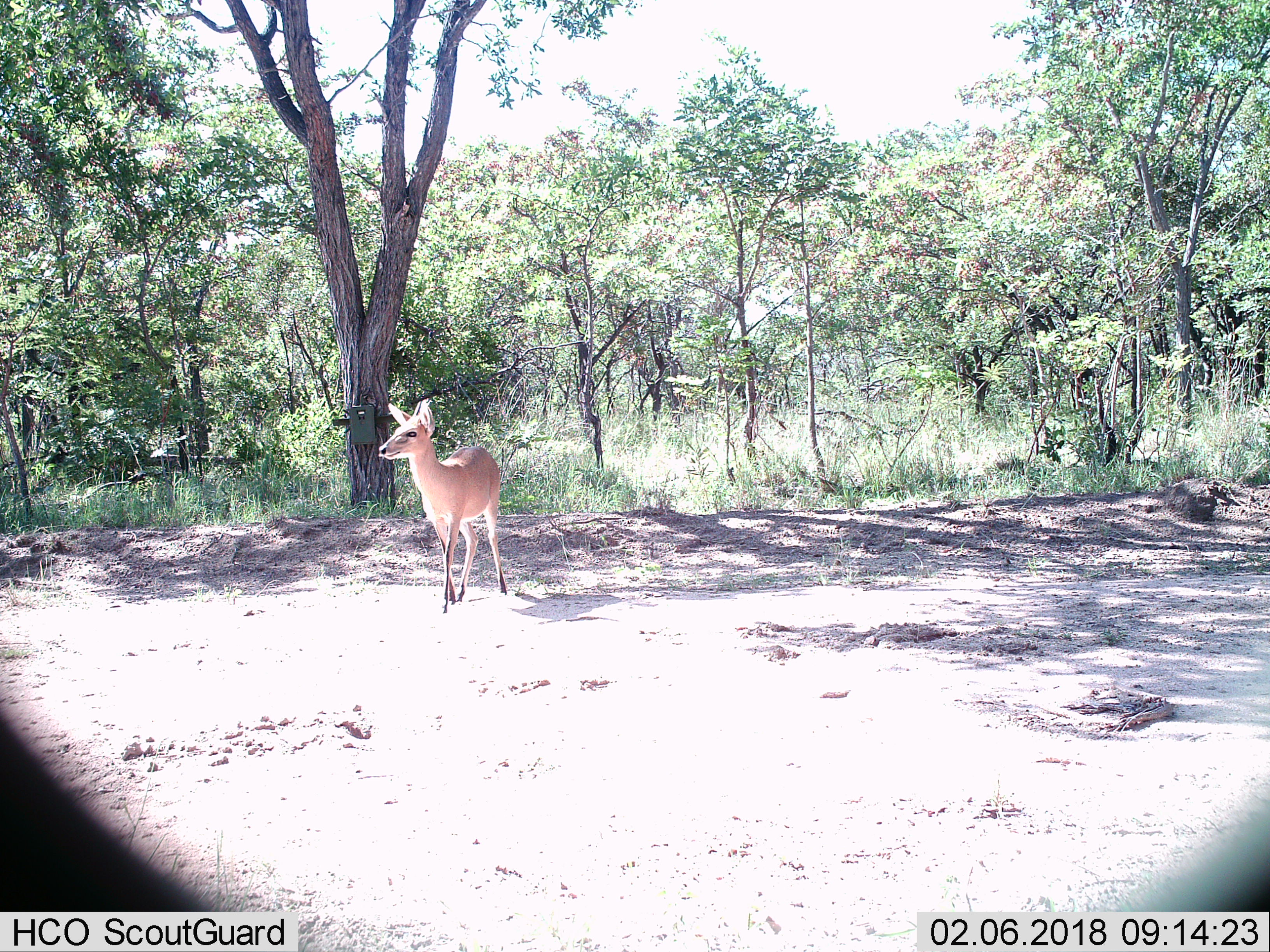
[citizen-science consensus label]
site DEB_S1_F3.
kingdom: Animalia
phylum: Chordata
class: Mammalia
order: Artiodactyla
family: Bovidae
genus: Sylvicapra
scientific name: Sylvicapra grimmia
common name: common duiker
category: duikercommongrey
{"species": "duikercommongrey (common duiker) (Sylvicapra grimmia)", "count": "1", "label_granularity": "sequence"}